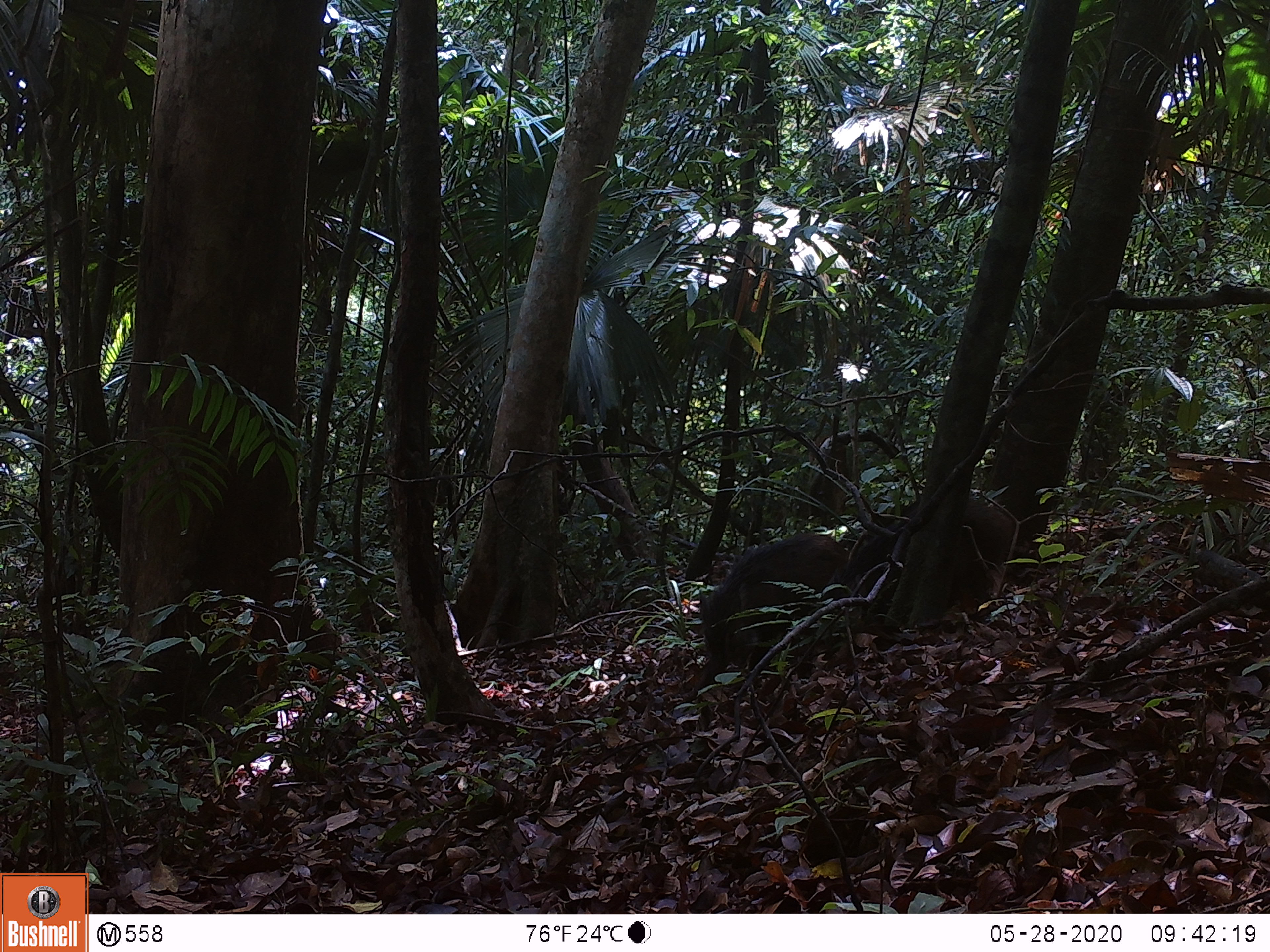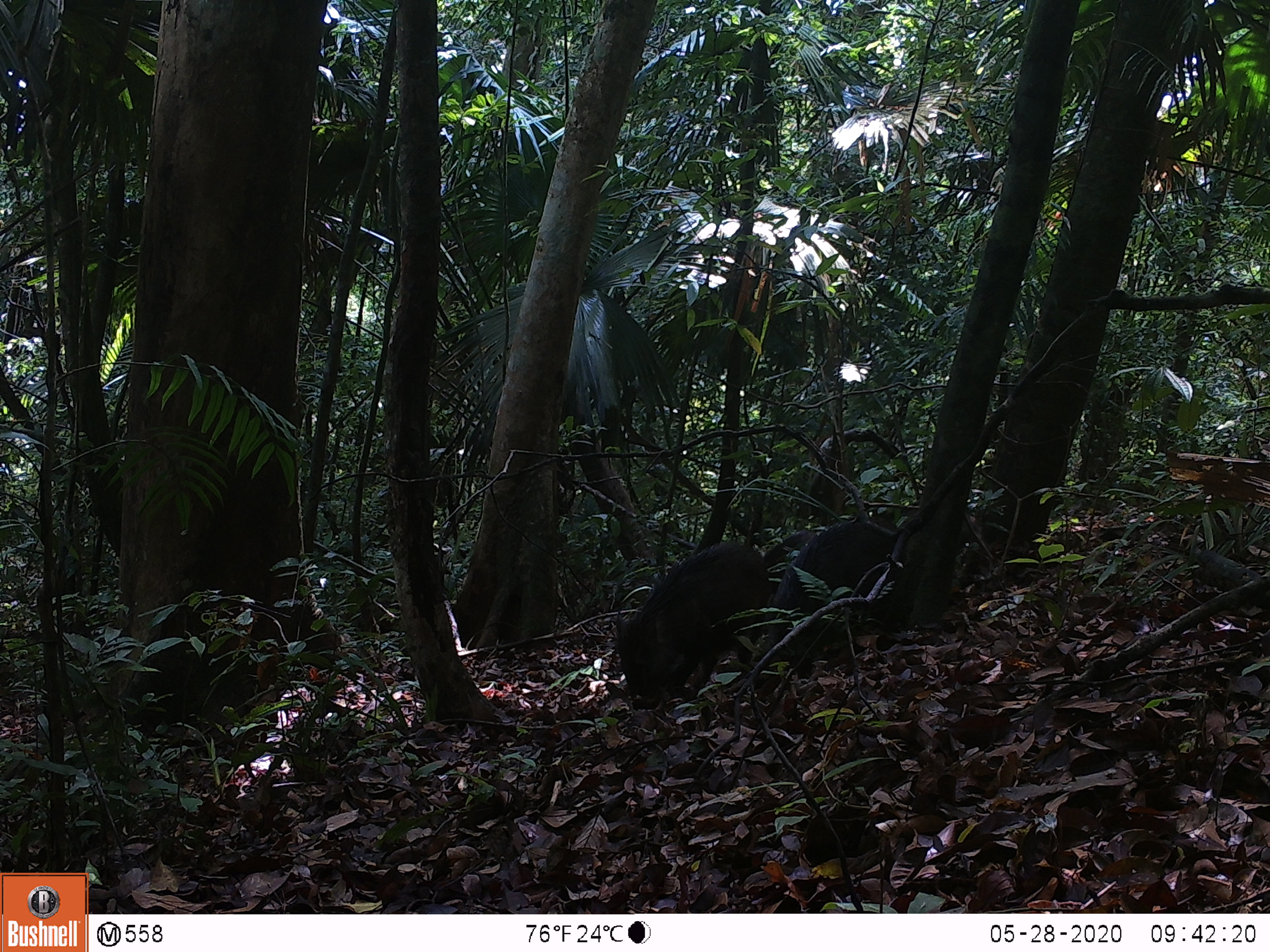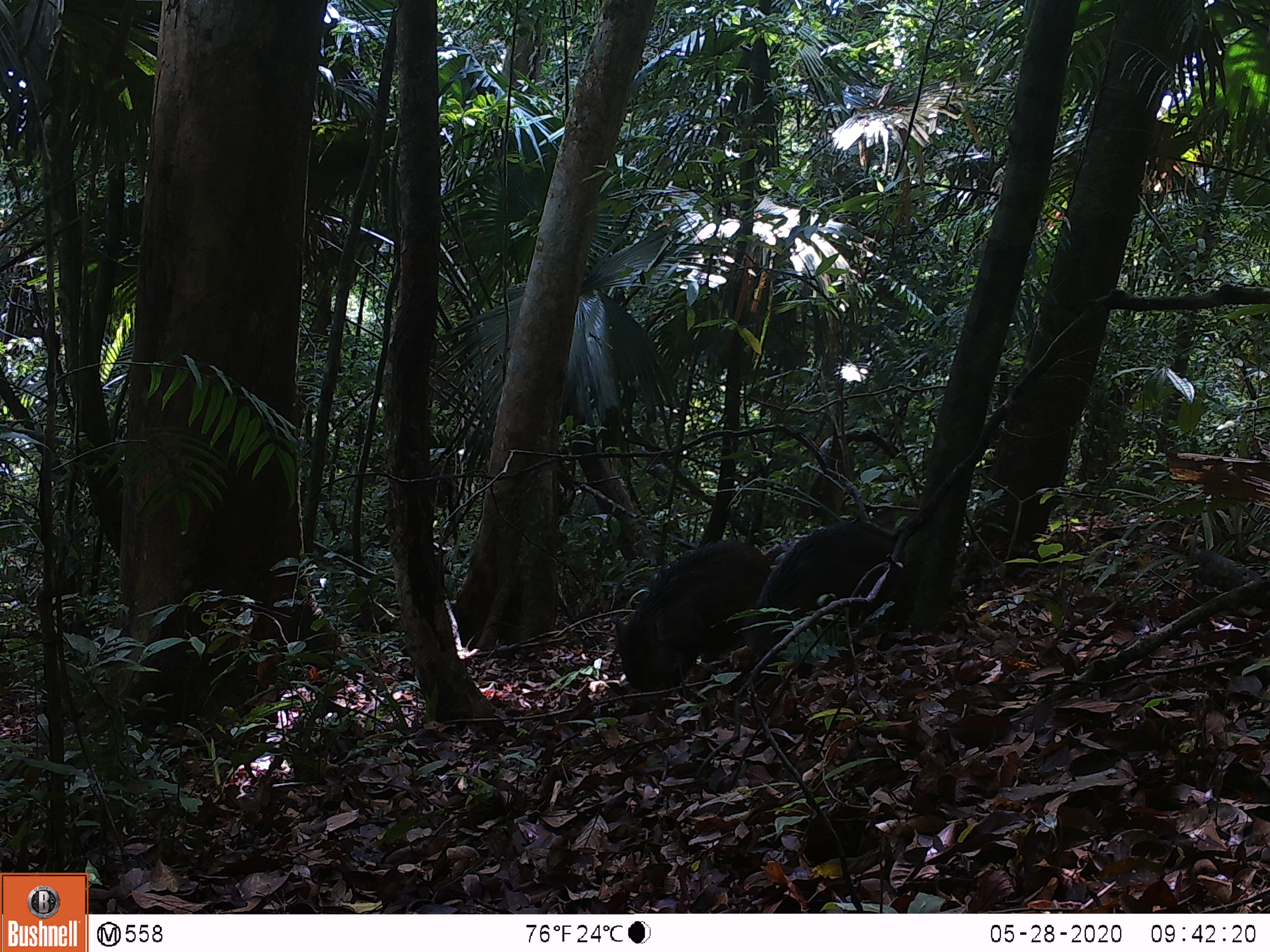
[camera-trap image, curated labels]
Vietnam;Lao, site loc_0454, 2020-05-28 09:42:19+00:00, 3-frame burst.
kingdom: Animalia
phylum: Chordata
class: Mammalia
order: Artiodactyla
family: Suidae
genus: Sus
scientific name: Sus scrofa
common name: eurasian wild pig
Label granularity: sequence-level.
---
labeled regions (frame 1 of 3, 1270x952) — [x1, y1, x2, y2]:
eurasian wild pig: [689, 533, 849, 700]; [817, 495, 1016, 617]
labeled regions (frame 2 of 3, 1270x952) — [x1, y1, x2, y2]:
eurasian wild pig: [753, 518, 909, 690]; [616, 542, 771, 712]; [763, 529, 817, 594]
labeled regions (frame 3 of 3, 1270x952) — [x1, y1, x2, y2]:
eurasian wild pig: [612, 538, 771, 695]; [740, 519, 900, 666]